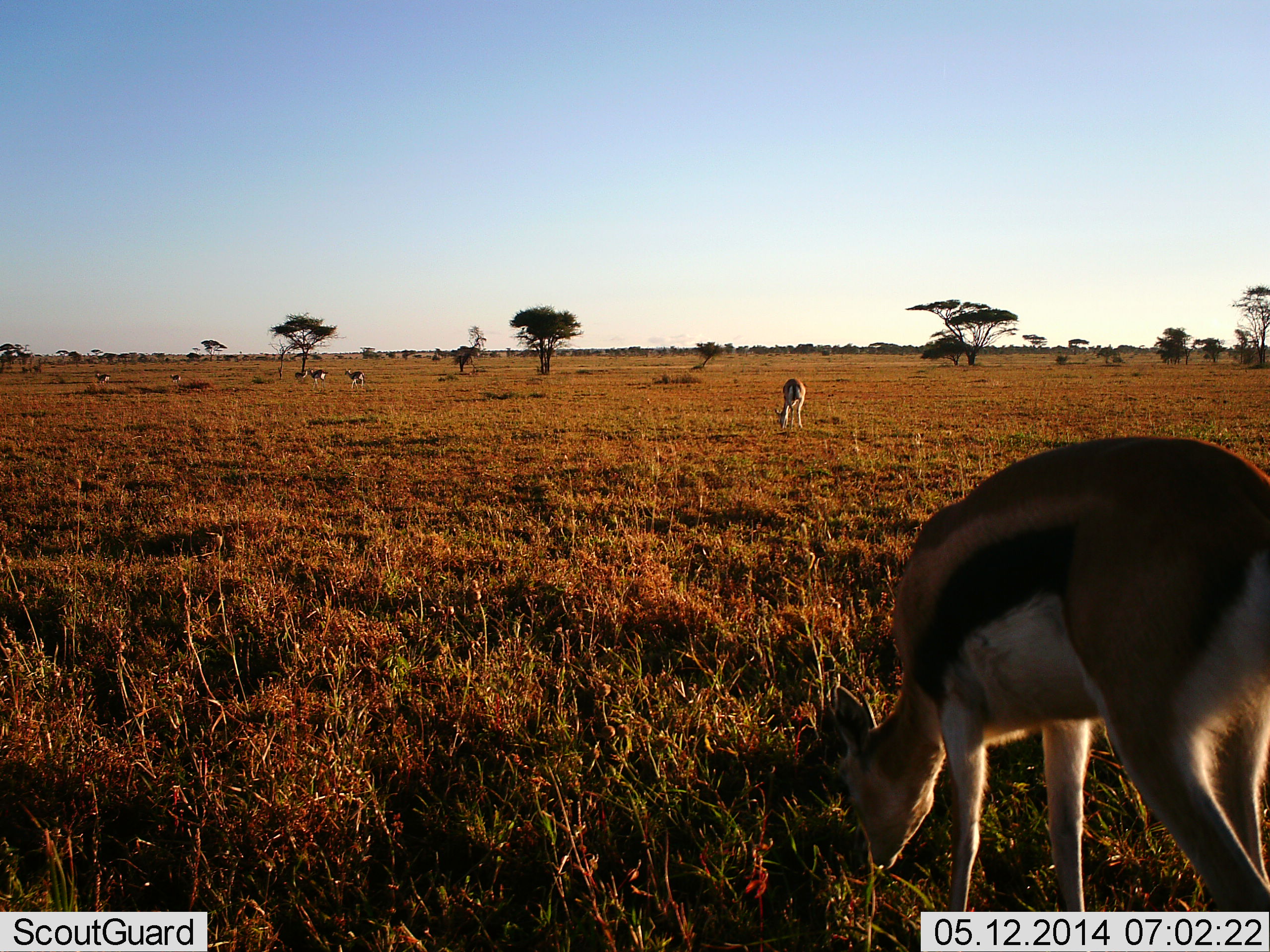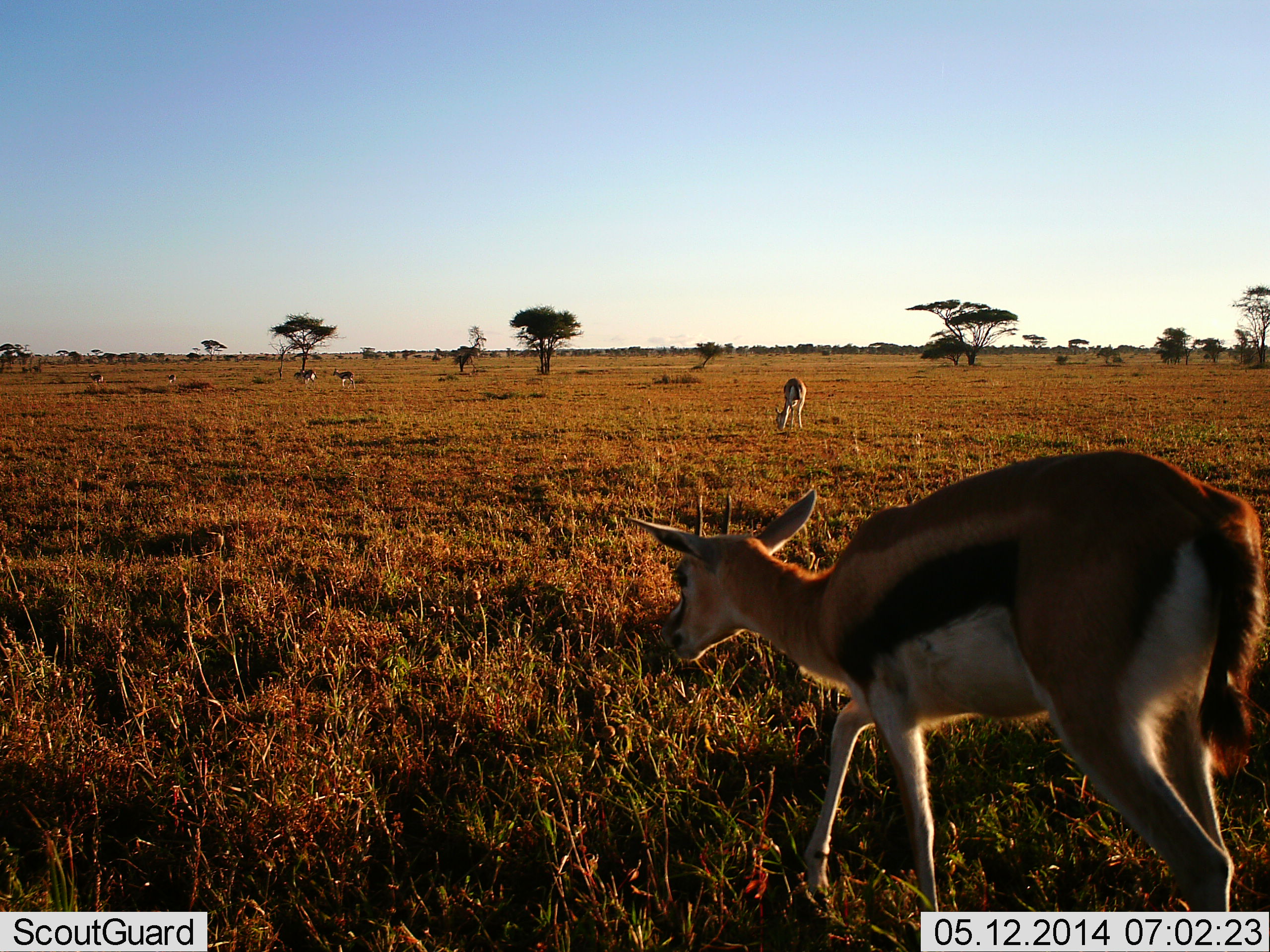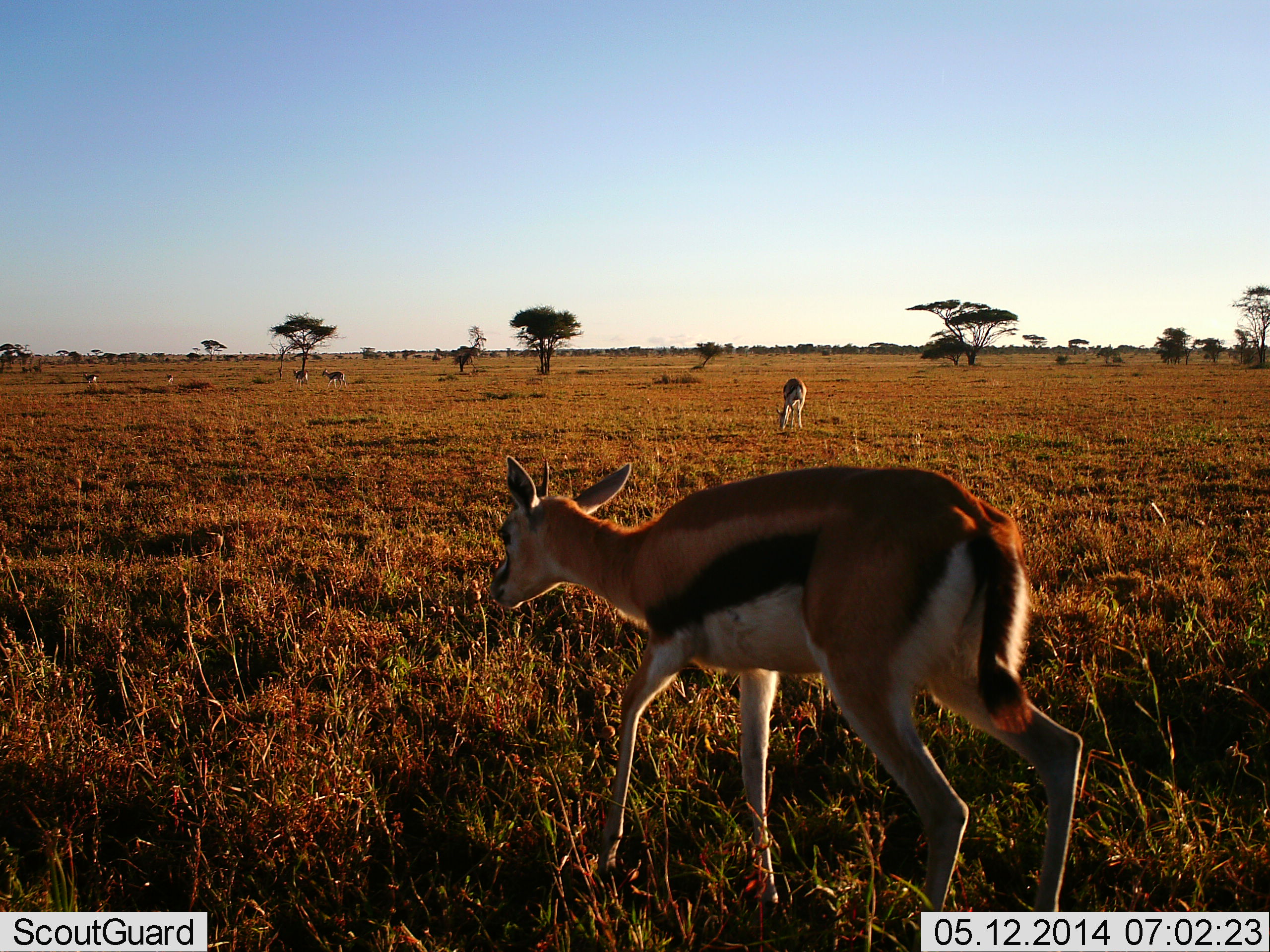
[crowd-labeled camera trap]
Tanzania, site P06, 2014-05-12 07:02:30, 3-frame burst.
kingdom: Animalia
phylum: Chordata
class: Mammalia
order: Artiodactyla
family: Bovidae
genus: Eudorcas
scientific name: Eudorcas thomsonii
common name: thomson's gazelle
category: gazellethomsons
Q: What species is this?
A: Gazellethomsons (thomson's gazelle) (Eudorcas thomsonii).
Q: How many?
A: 6.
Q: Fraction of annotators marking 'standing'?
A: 50%.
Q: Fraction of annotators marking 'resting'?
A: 0%.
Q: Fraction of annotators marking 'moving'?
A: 90%.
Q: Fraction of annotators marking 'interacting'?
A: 0%.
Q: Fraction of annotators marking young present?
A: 0%.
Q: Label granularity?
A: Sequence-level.